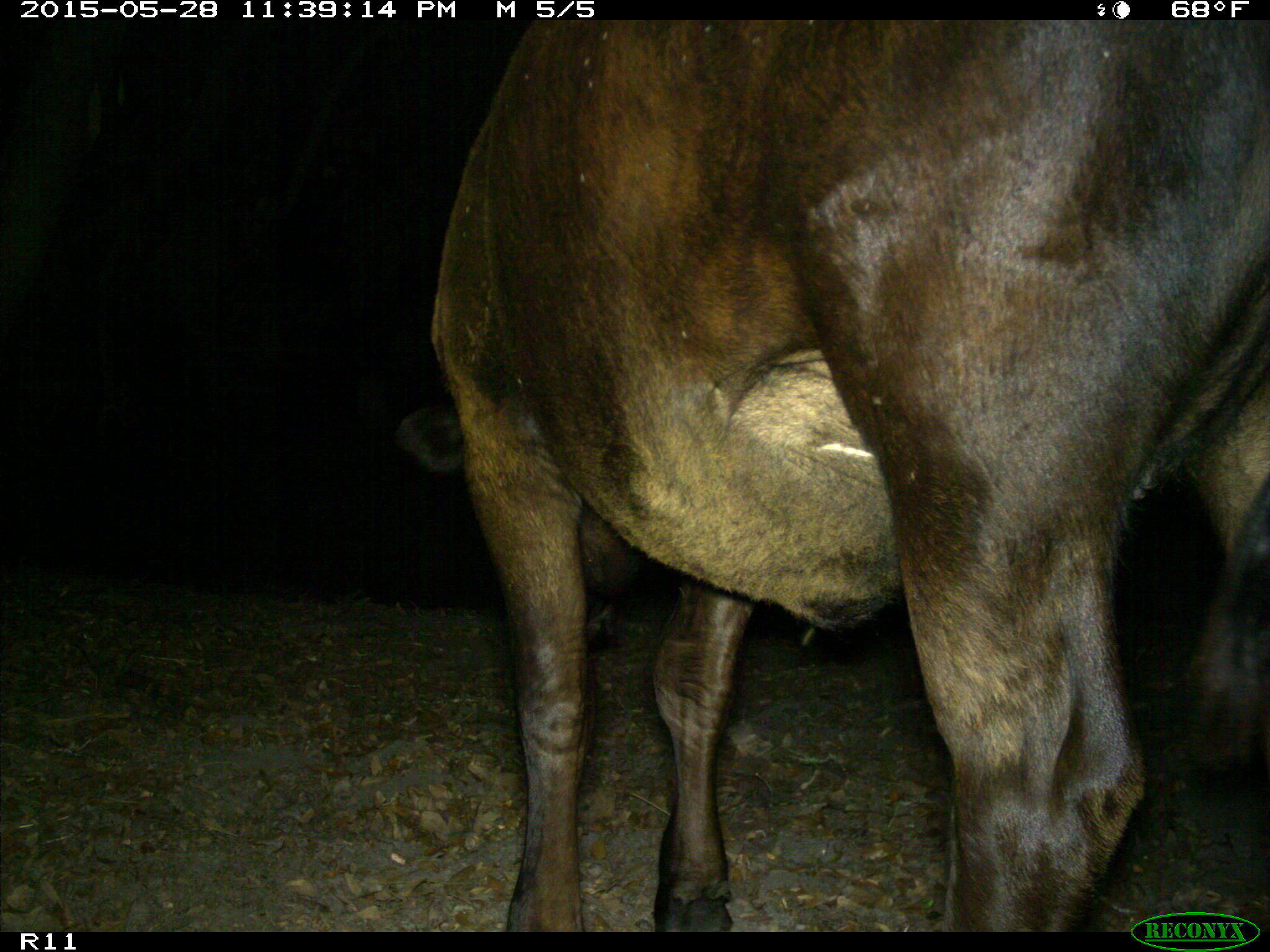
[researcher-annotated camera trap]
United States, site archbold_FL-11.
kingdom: Animalia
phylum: Chordata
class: Mammalia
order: Artiodactyla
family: Bovidae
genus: Bos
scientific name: Bos taurus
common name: domestic cow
Bos taurus (domestic cow).